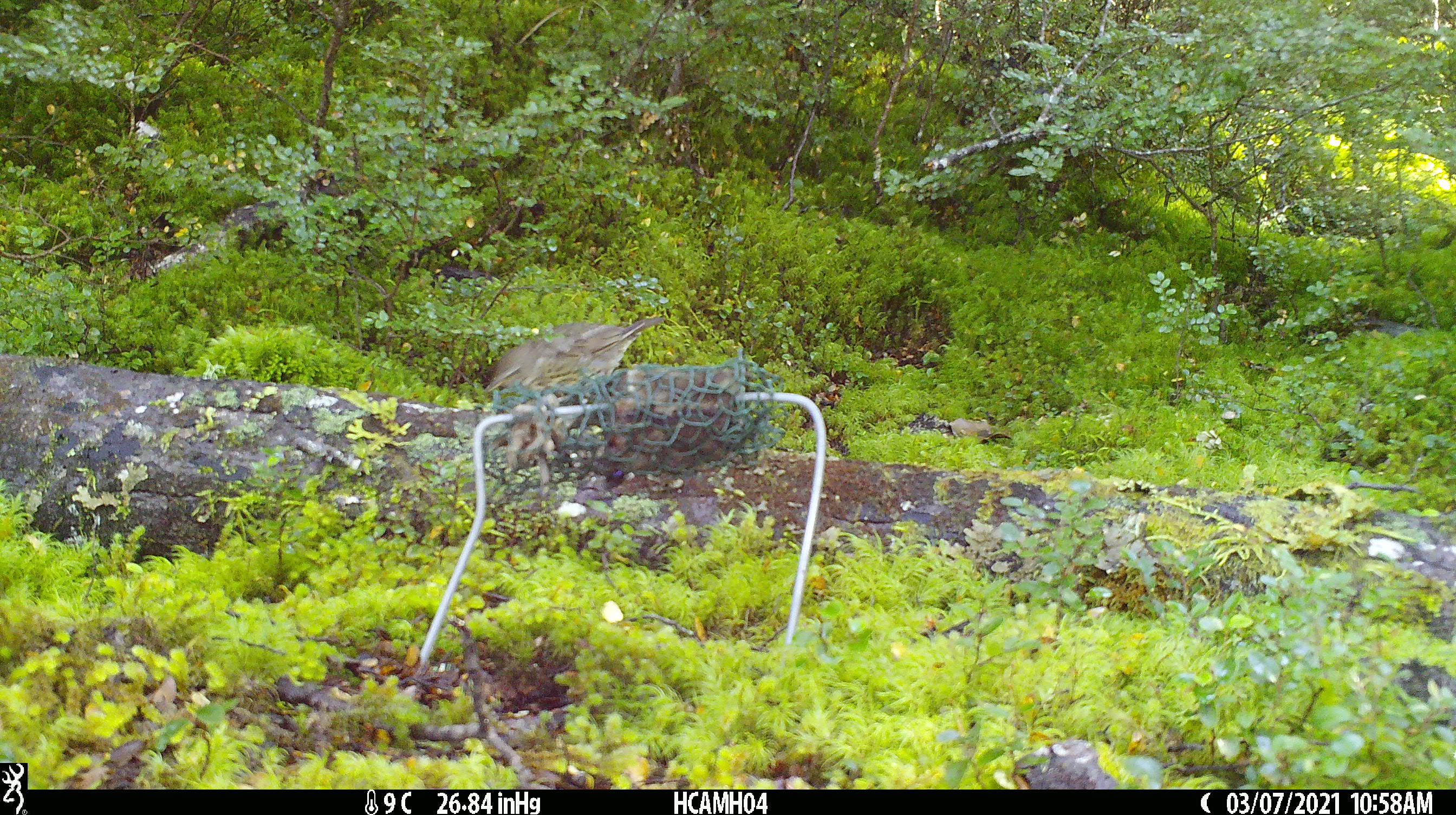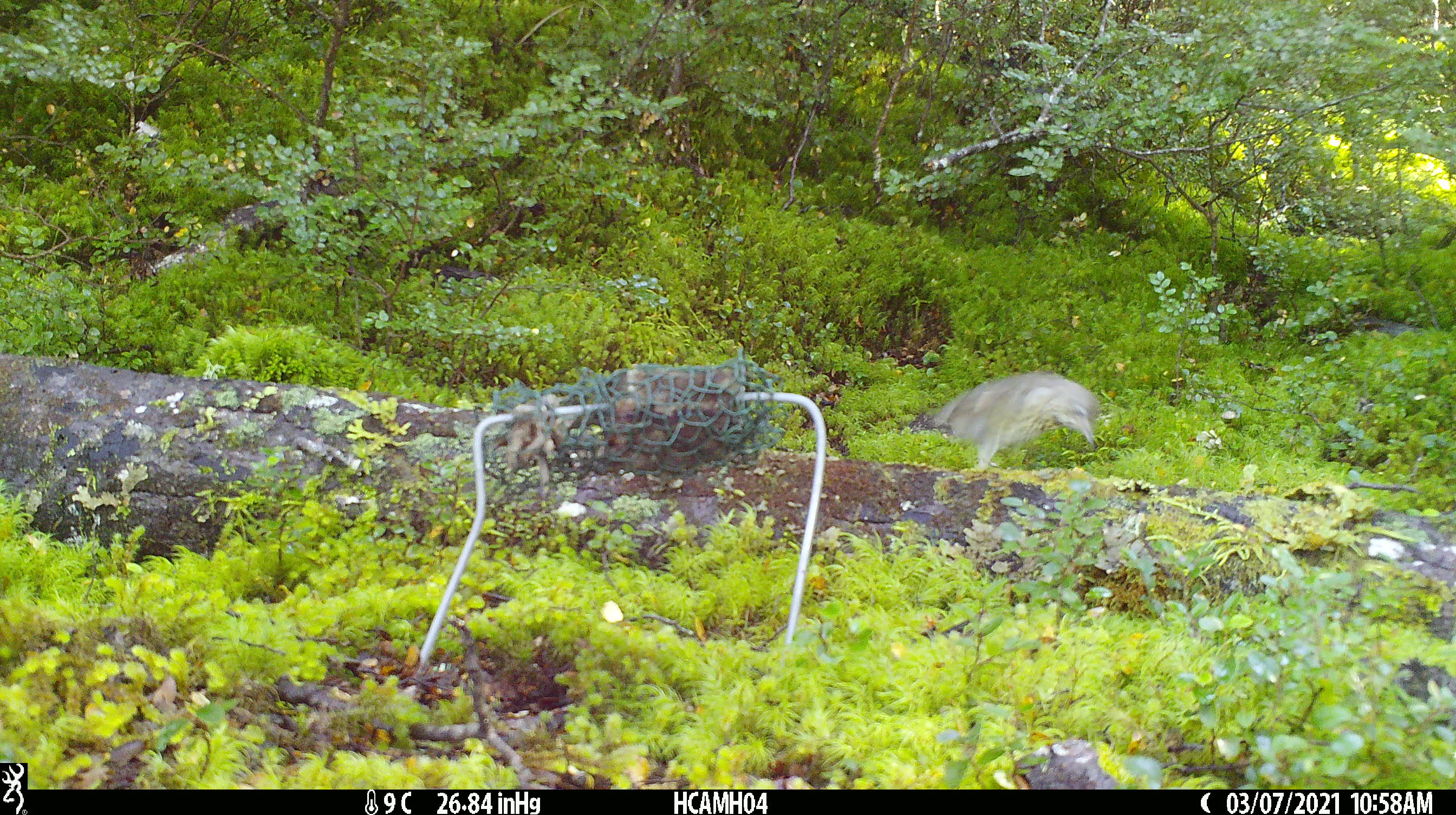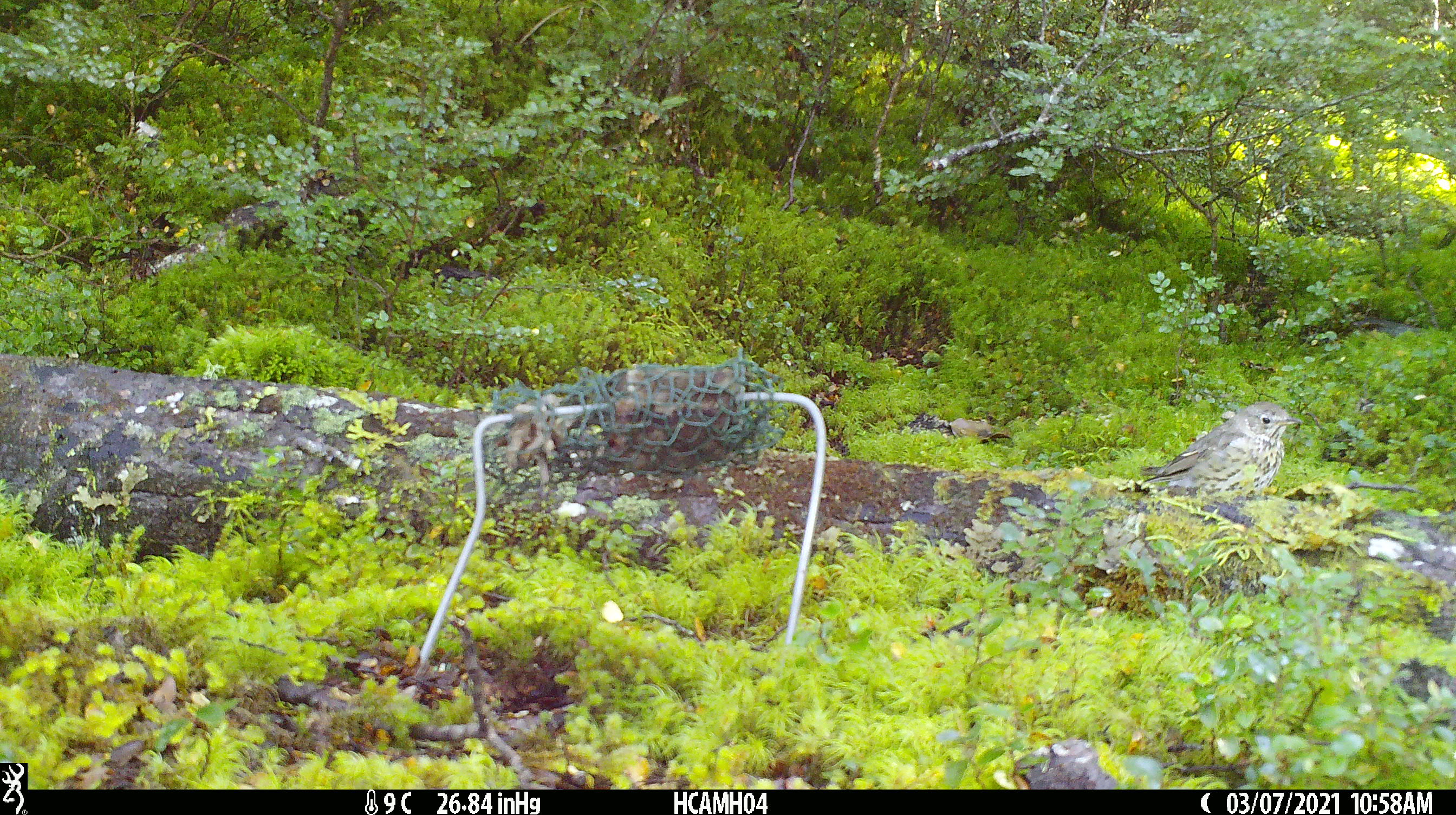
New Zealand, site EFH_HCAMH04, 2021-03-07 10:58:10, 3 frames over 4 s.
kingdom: Animalia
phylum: Chordata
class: Aves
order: Passeriformes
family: Turdidae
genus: Turdus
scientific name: Turdus philomelos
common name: song thrush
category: thrush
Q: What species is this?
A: Thrush (song thrush) (Turdus philomelos).